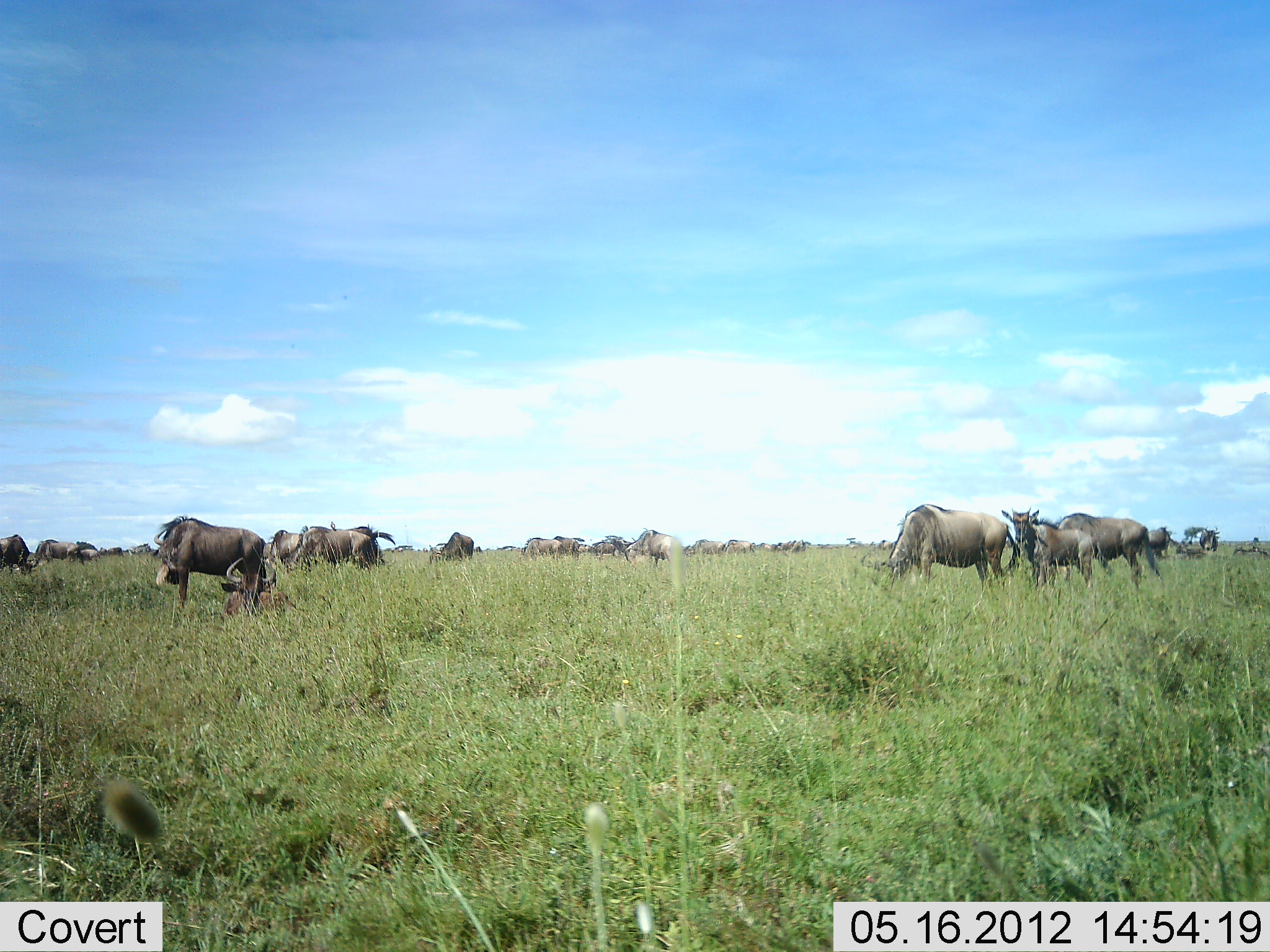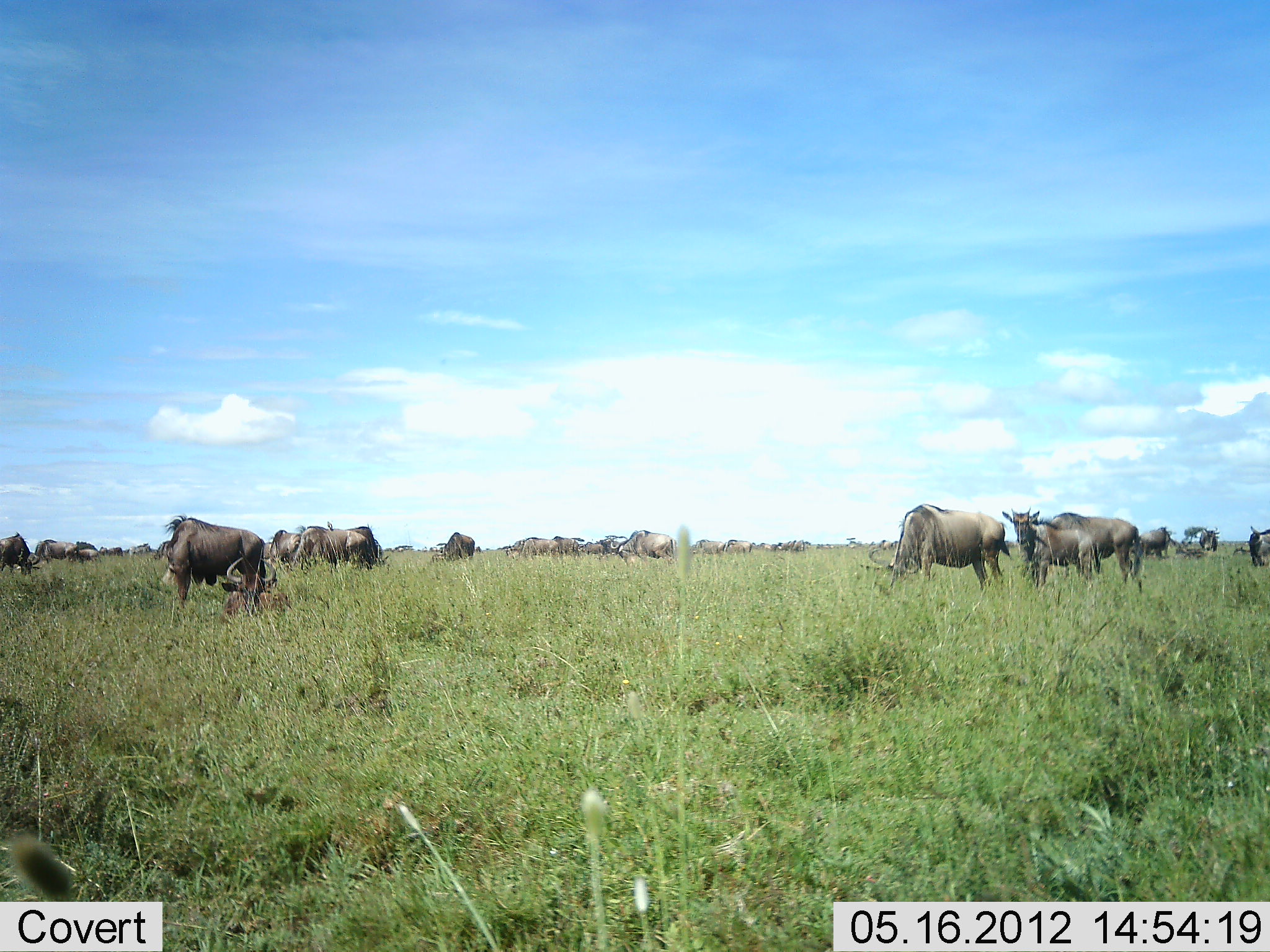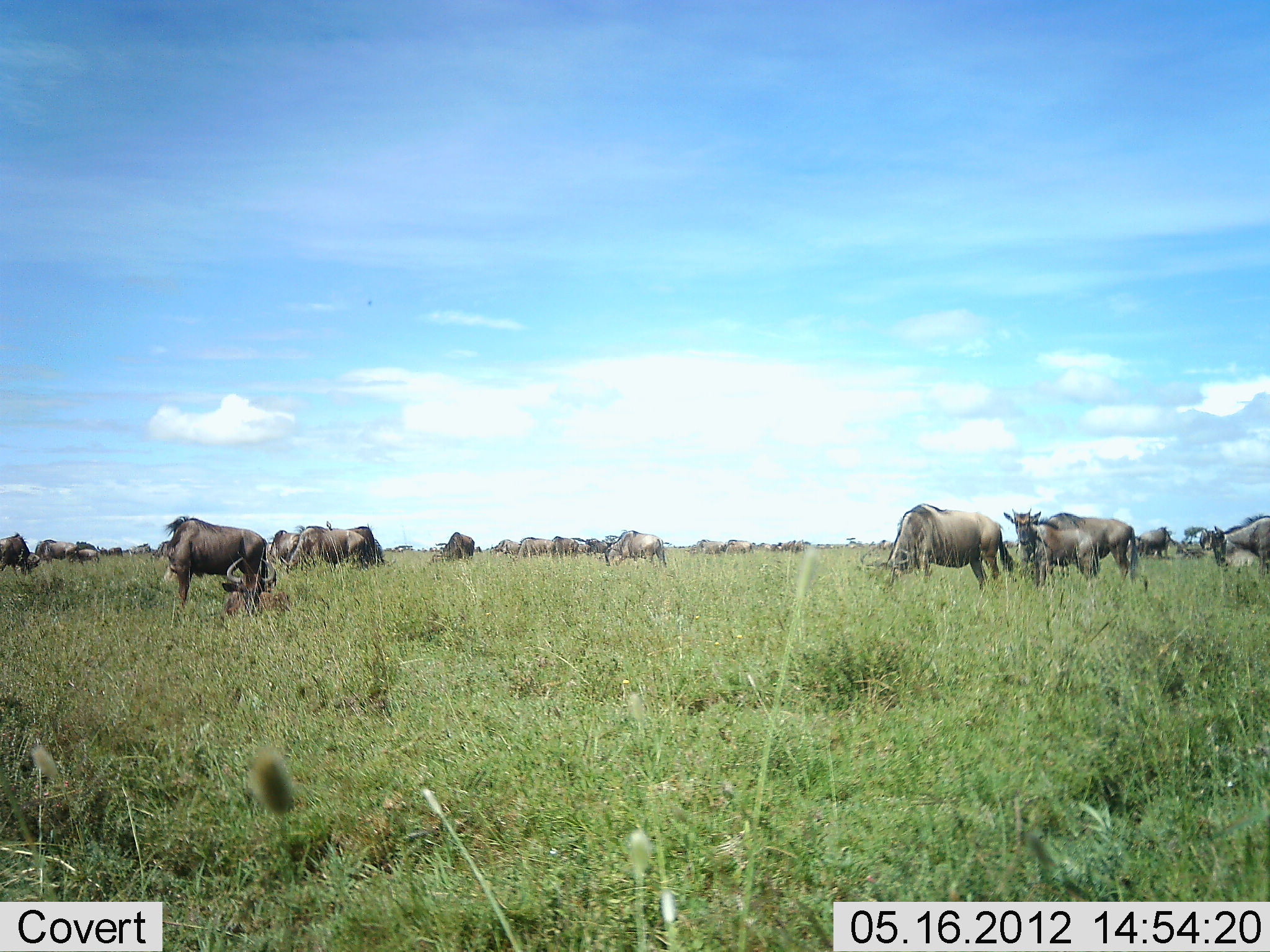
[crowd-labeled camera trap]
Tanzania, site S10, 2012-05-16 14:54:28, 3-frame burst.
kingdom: Animalia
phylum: Chordata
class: Mammalia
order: Artiodactyla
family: Bovidae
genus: Connochaetes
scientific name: Connochaetes taurinus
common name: blue wildebeest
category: wildebeest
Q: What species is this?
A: Wildebeest (blue wildebeest) (Connochaetes taurinus).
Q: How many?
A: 11-50.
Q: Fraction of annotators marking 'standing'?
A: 50%.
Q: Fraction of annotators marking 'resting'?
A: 10%.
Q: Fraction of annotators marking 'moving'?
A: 40%.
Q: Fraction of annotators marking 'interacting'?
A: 0%.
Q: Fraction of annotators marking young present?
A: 10%.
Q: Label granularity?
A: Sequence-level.